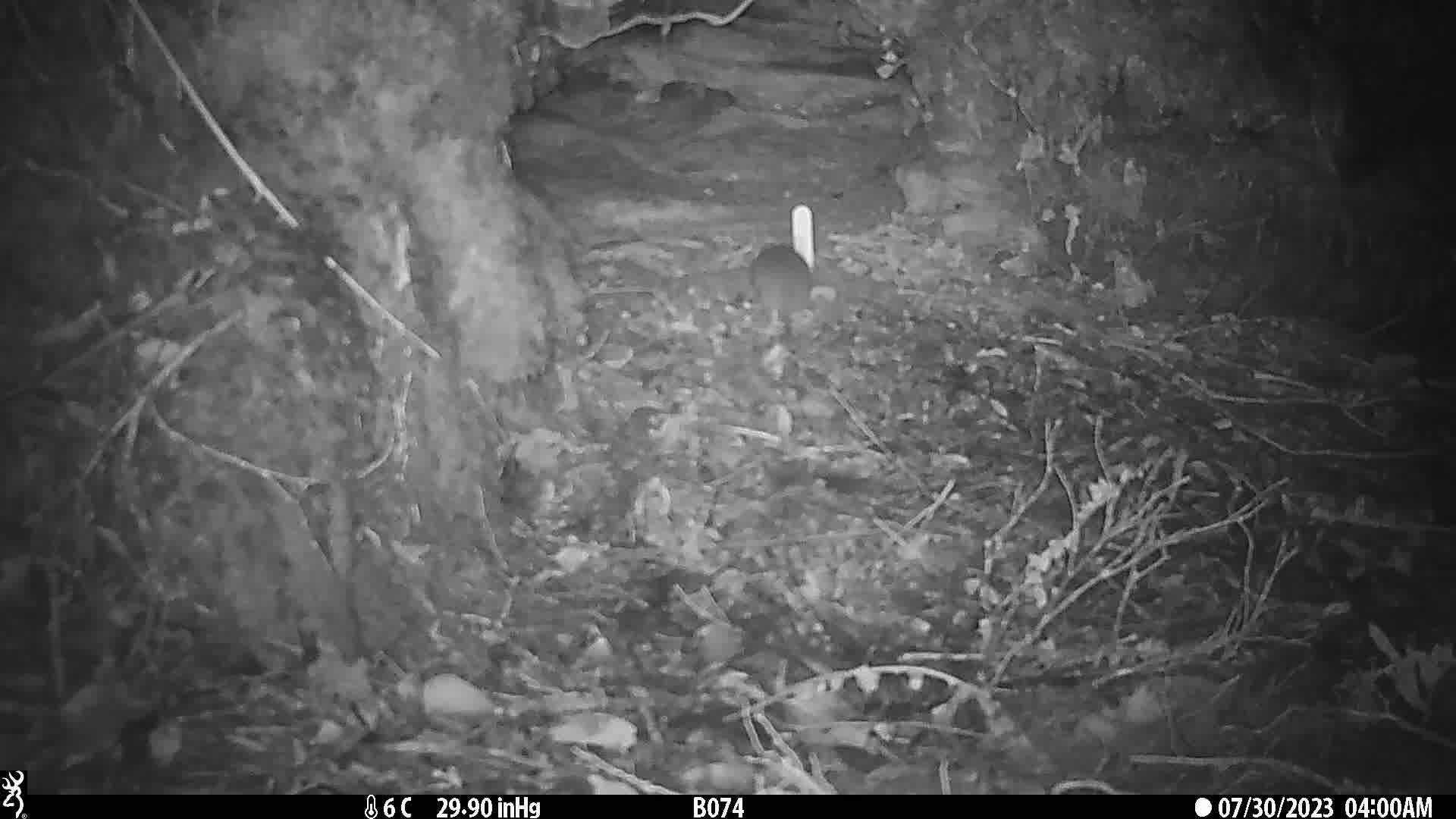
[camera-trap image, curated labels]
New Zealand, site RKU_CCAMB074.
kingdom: Animalia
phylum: Chordata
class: Mammalia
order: Rodentia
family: Muridae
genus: Rattus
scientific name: Rattus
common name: rat